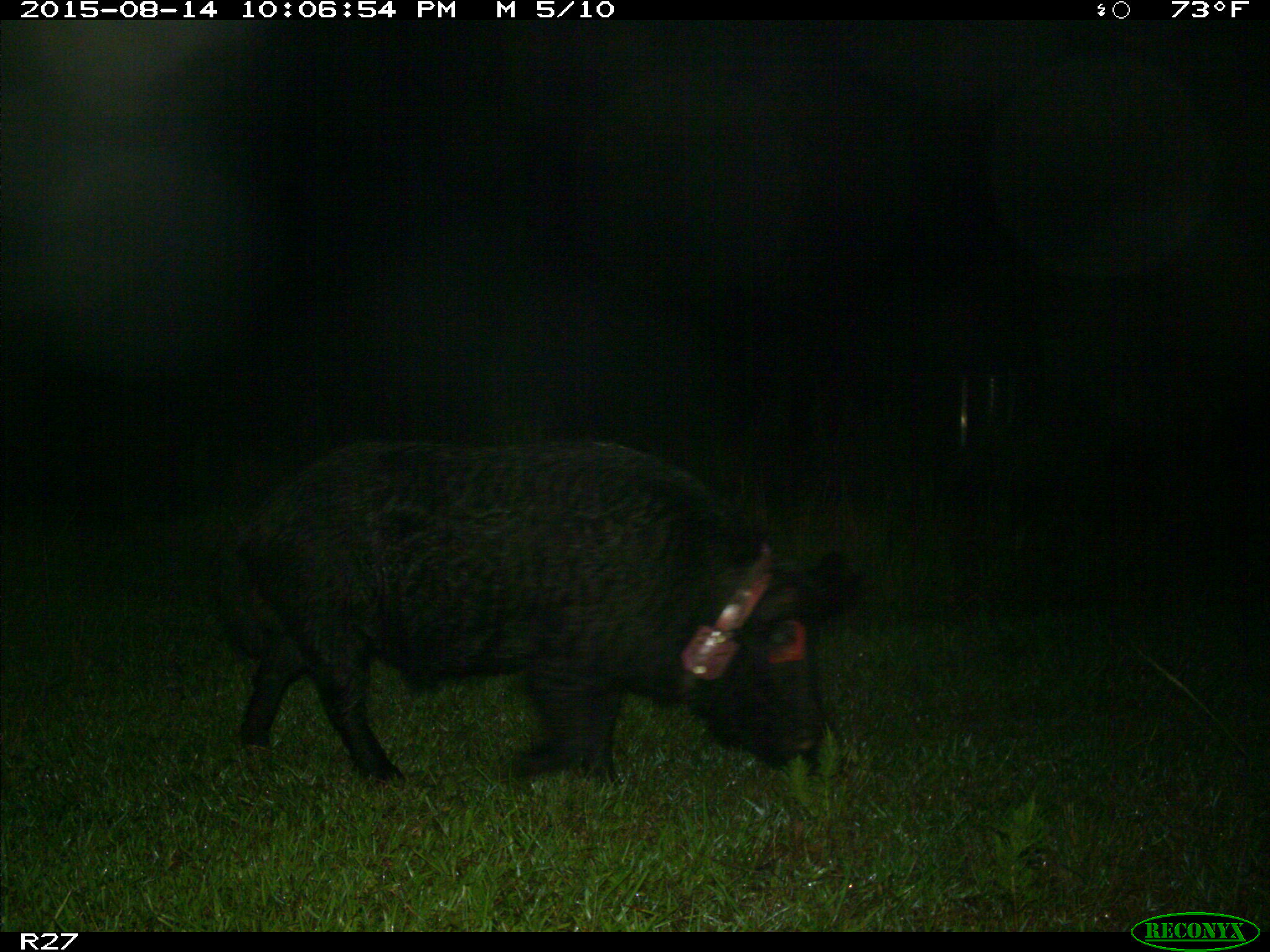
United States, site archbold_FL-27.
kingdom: Animalia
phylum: Chordata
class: Mammalia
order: Artiodactyla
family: Suidae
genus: Sus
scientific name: Sus scrofa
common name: wild boar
Sus scrofa (wild boar).